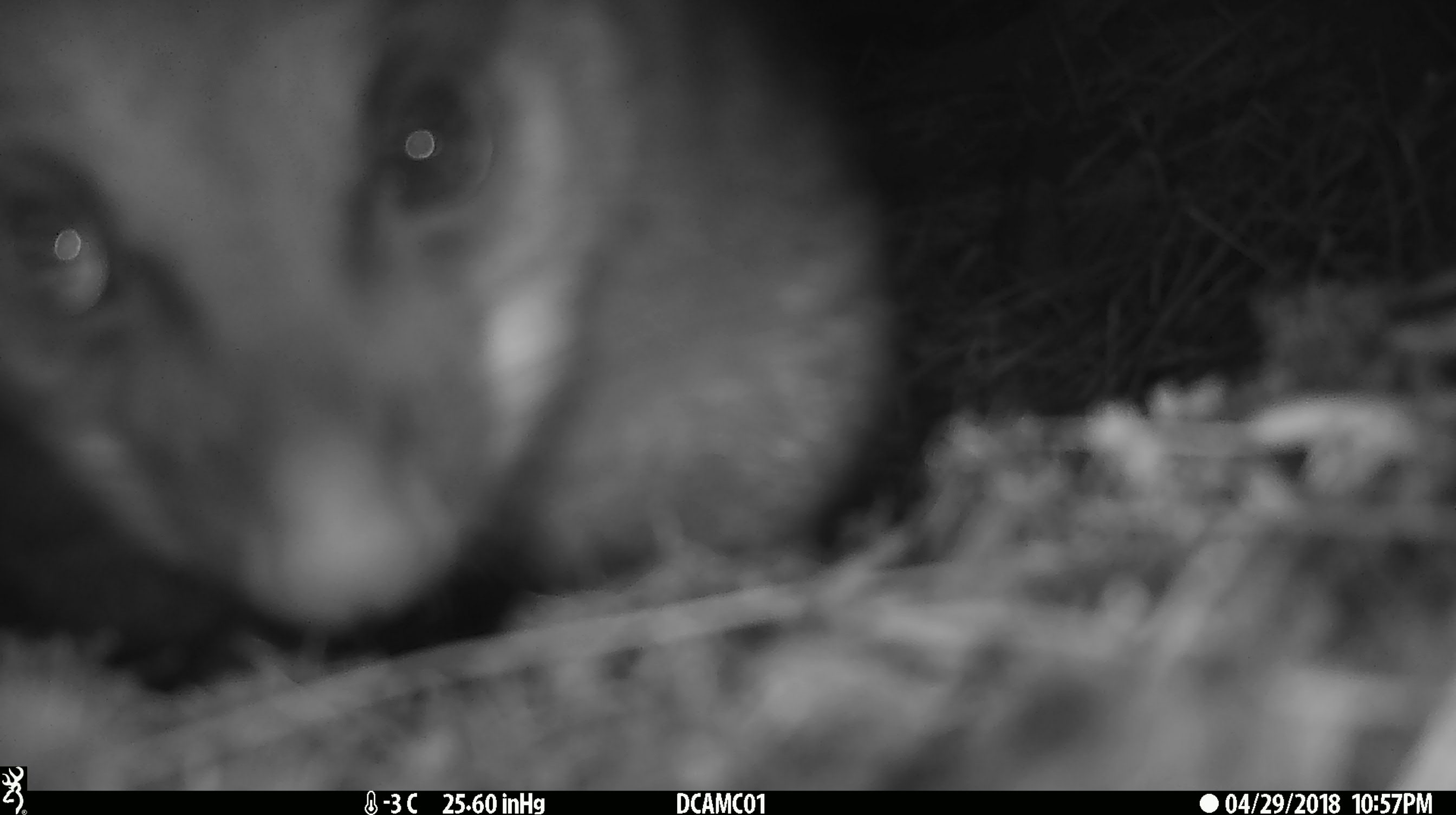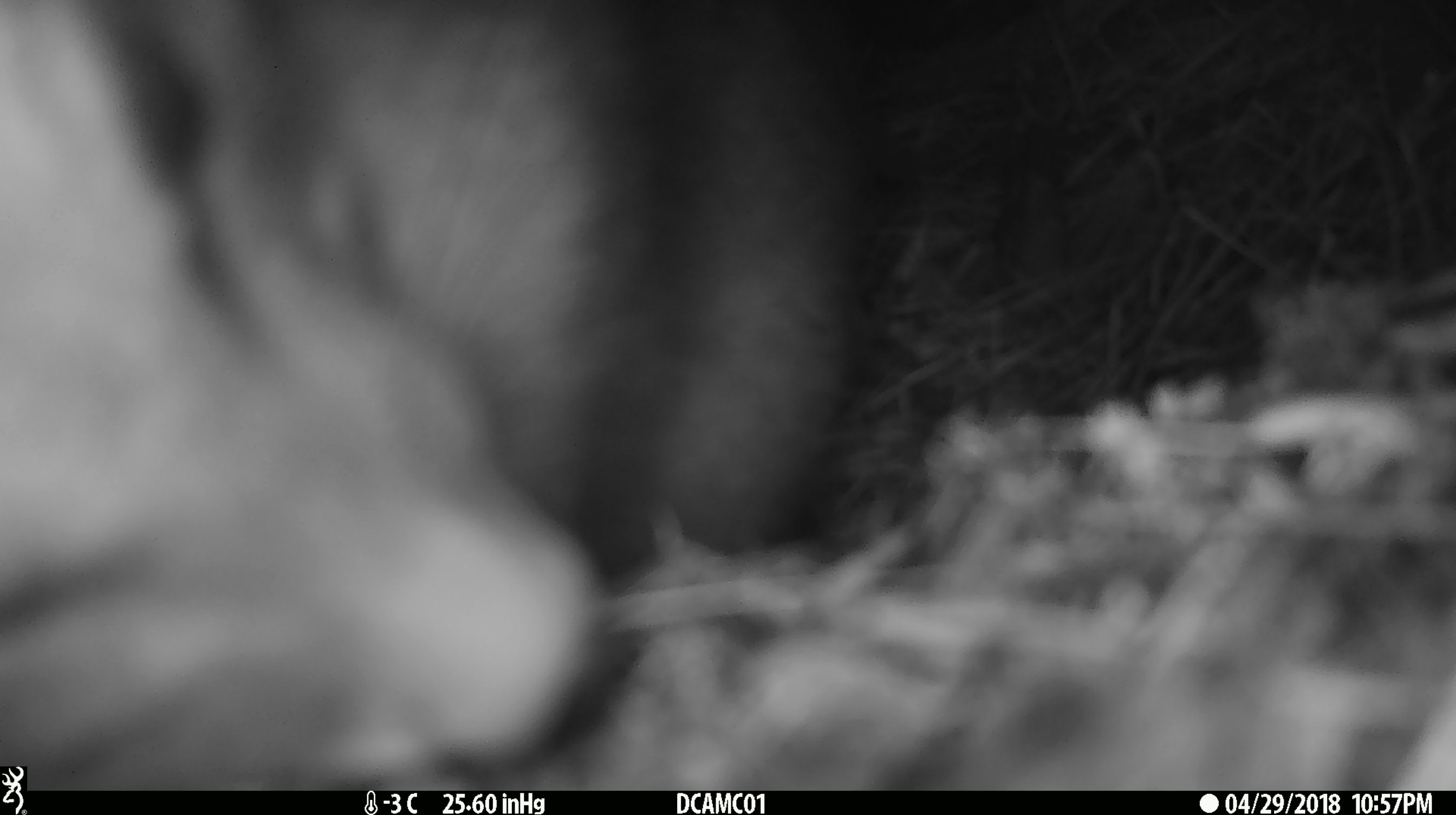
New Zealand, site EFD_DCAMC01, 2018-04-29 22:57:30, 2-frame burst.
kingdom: Animalia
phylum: Chordata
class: Mammalia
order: Diprotodontia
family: Phalangeridae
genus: Trichosurus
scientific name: Trichosurus vulpecula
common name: common brushtail possum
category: possum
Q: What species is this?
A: Possum (common brushtail possum) (Trichosurus vulpecula).